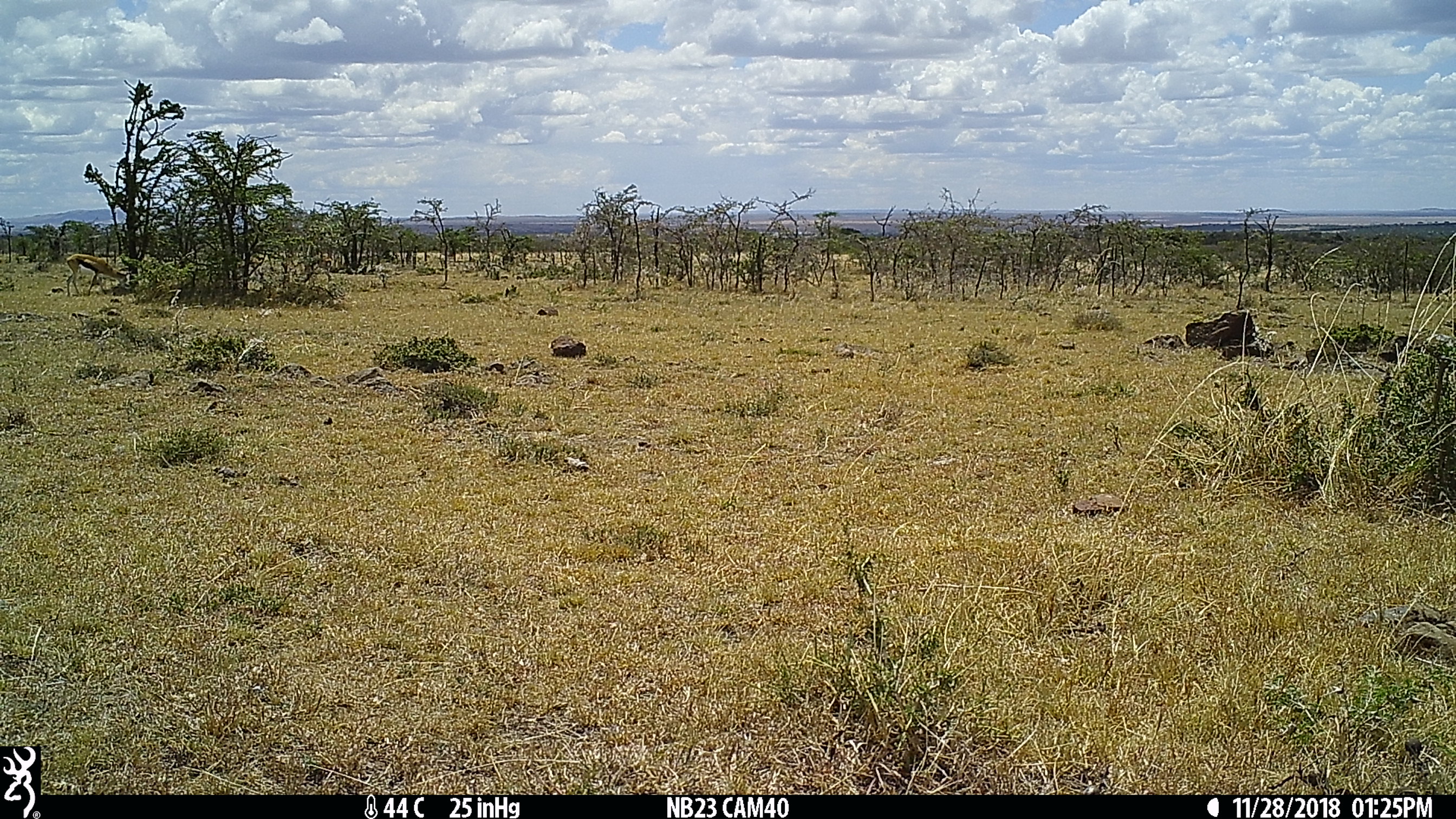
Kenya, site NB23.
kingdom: Animalia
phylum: Chordata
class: Mammalia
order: Artiodactyla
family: Bovidae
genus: Eudorcas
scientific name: Eudorcas thomsonii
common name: thomon's gazelle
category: gazelle thomsons